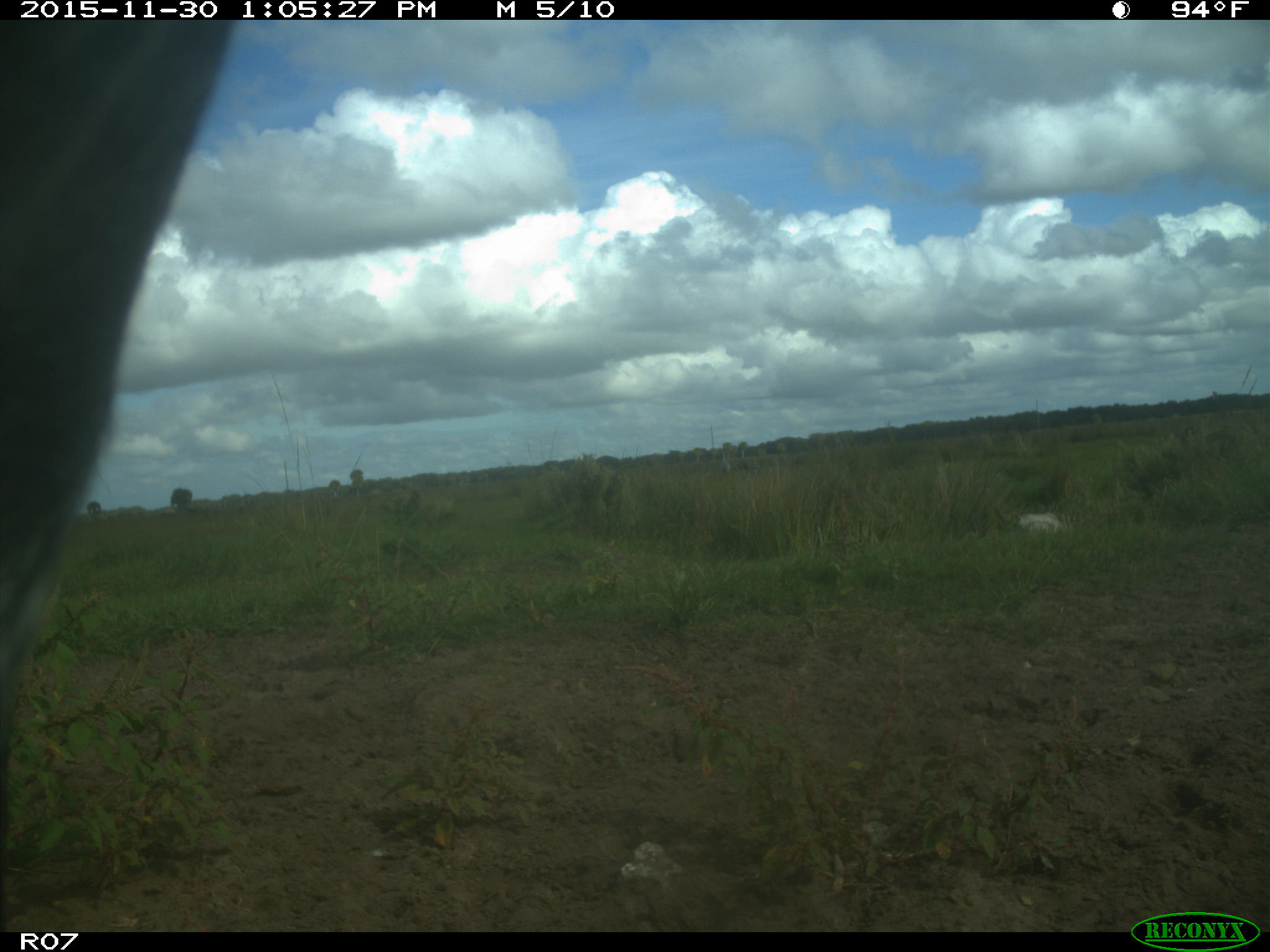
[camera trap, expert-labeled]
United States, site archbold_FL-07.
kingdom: Animalia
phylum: Chordata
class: Mammalia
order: Artiodactyla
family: Bovidae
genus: Bos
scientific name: Bos taurus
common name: domestic cow